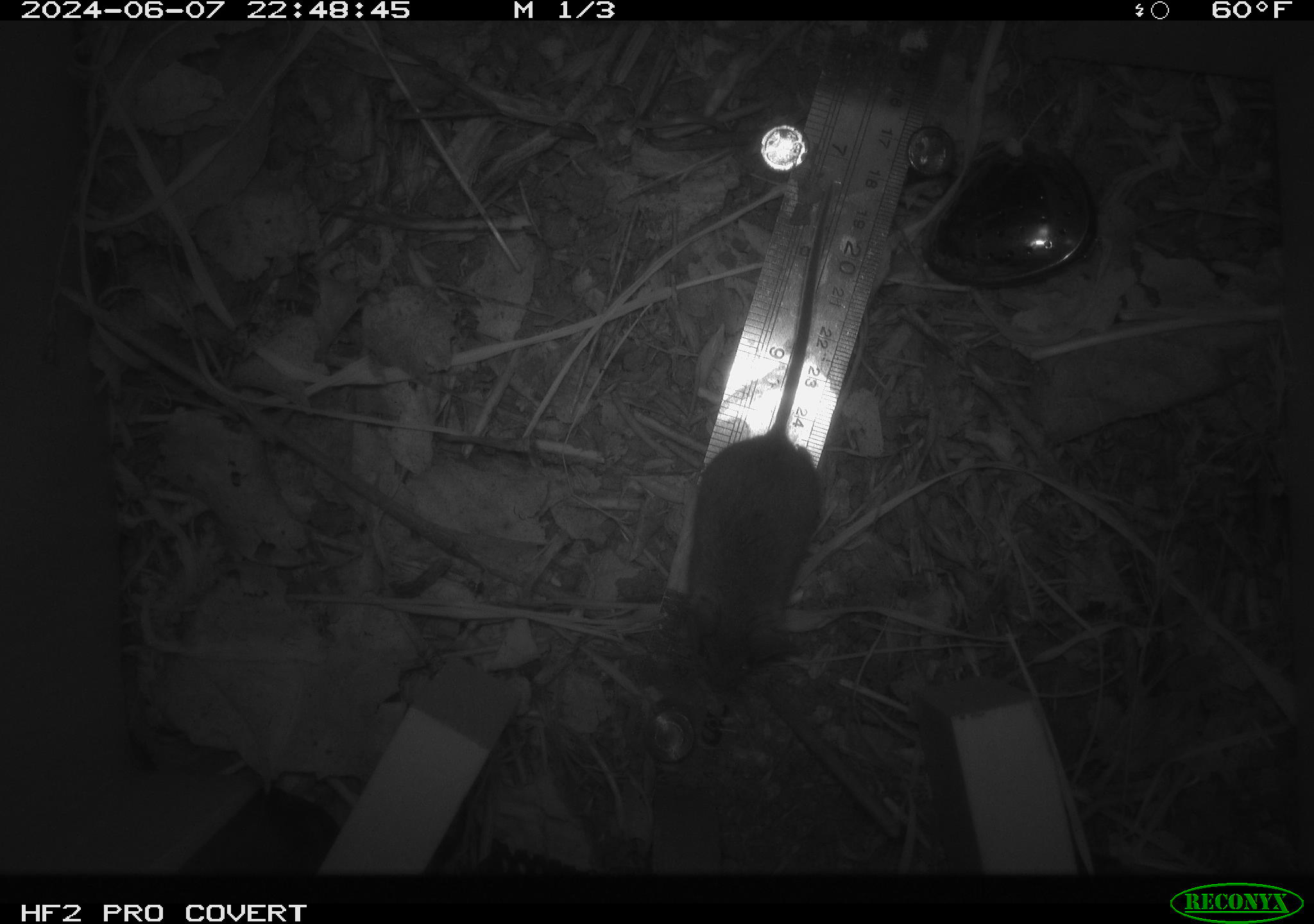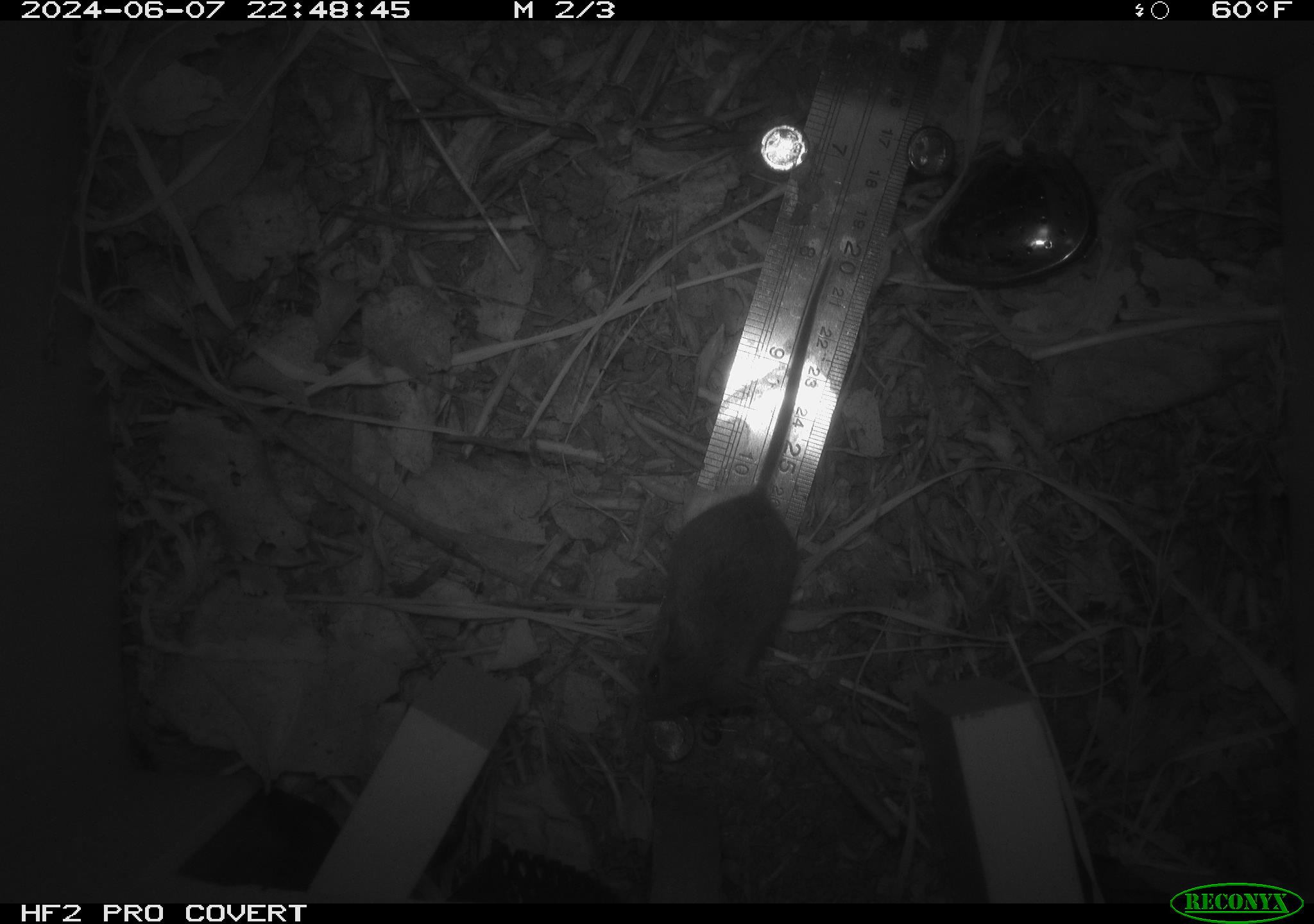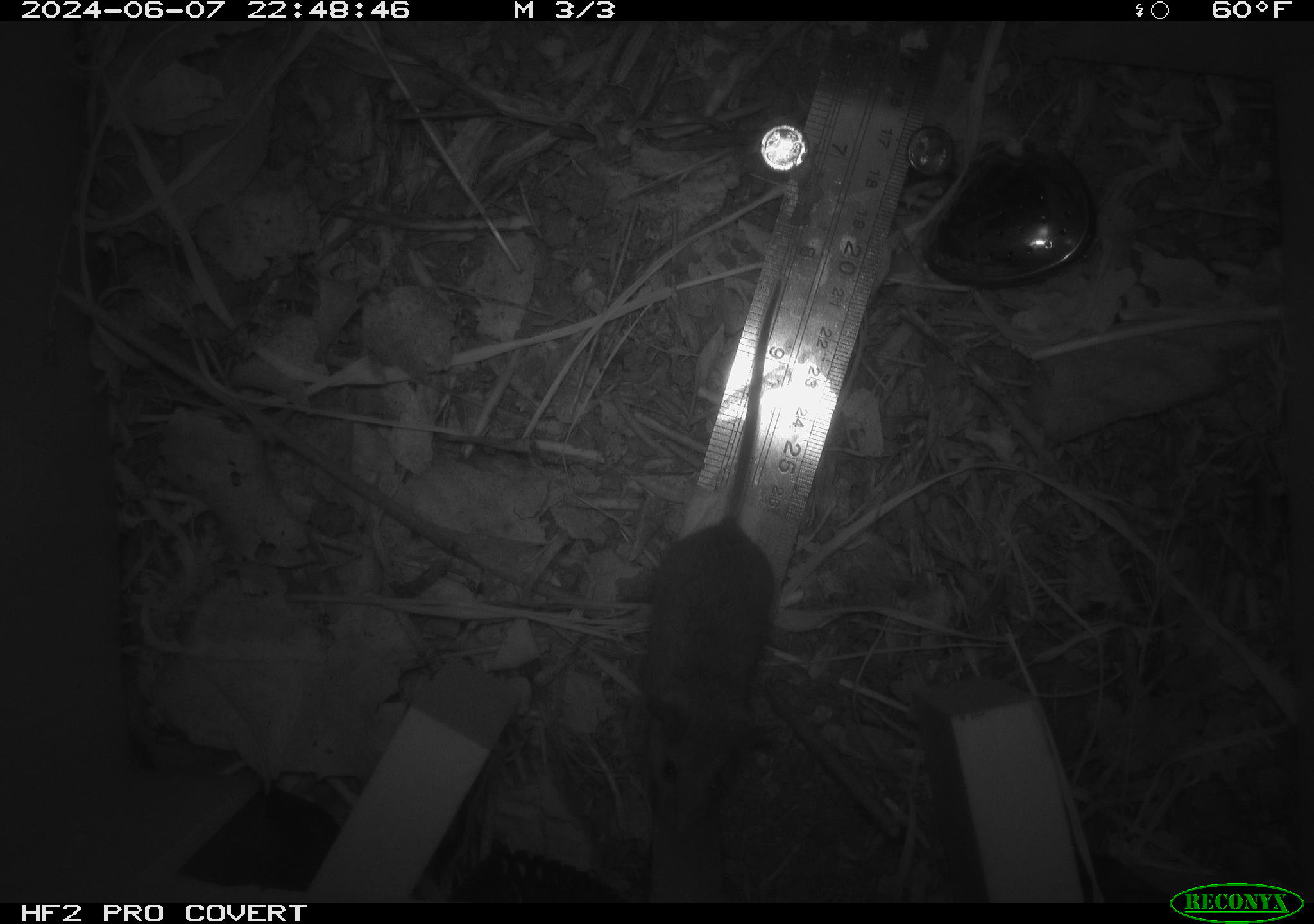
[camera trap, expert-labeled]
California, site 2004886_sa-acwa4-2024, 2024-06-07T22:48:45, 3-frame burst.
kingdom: Animalia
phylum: Chordata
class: Mammalia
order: Rodentia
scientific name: Rodentia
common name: mouse species